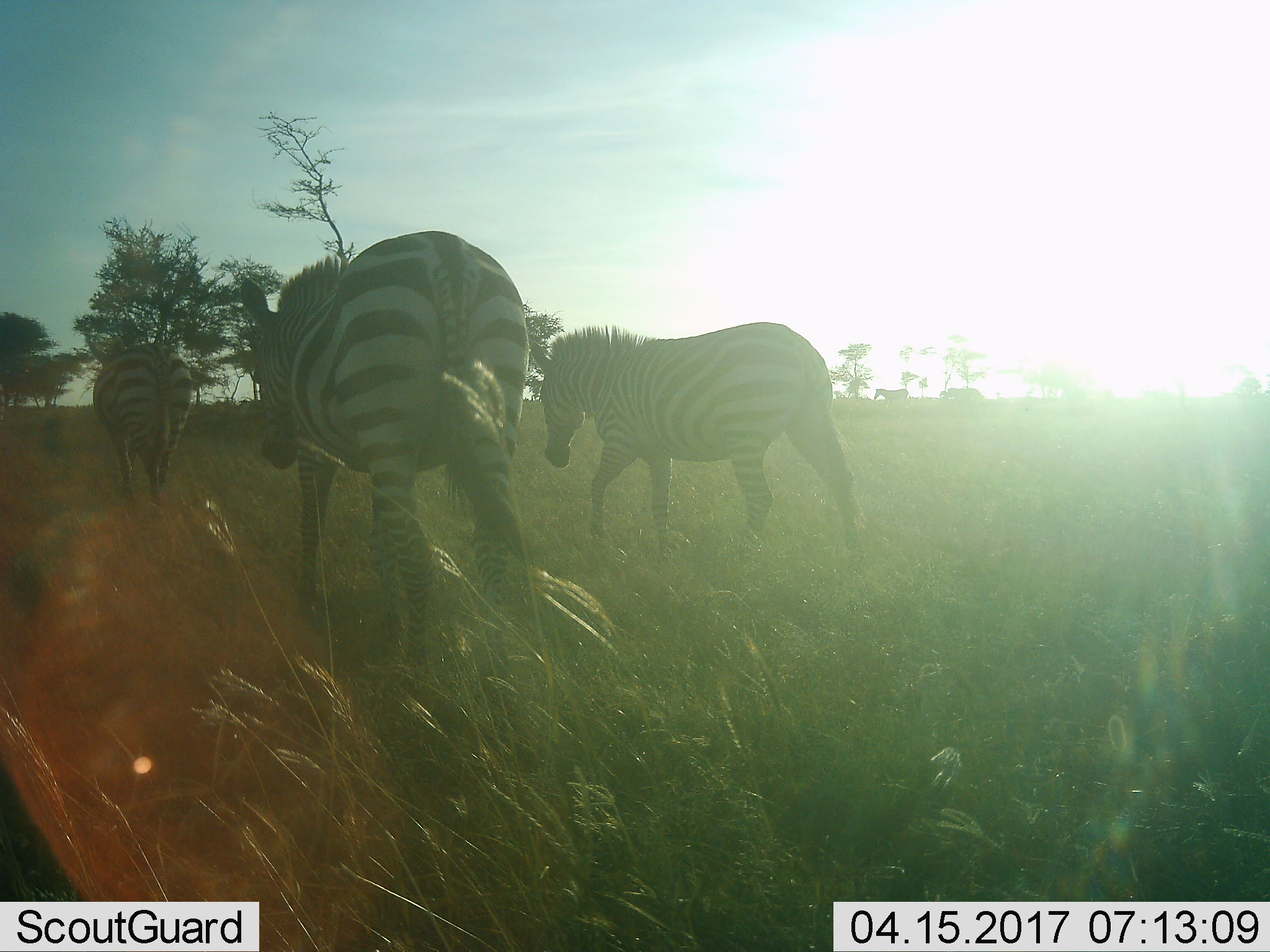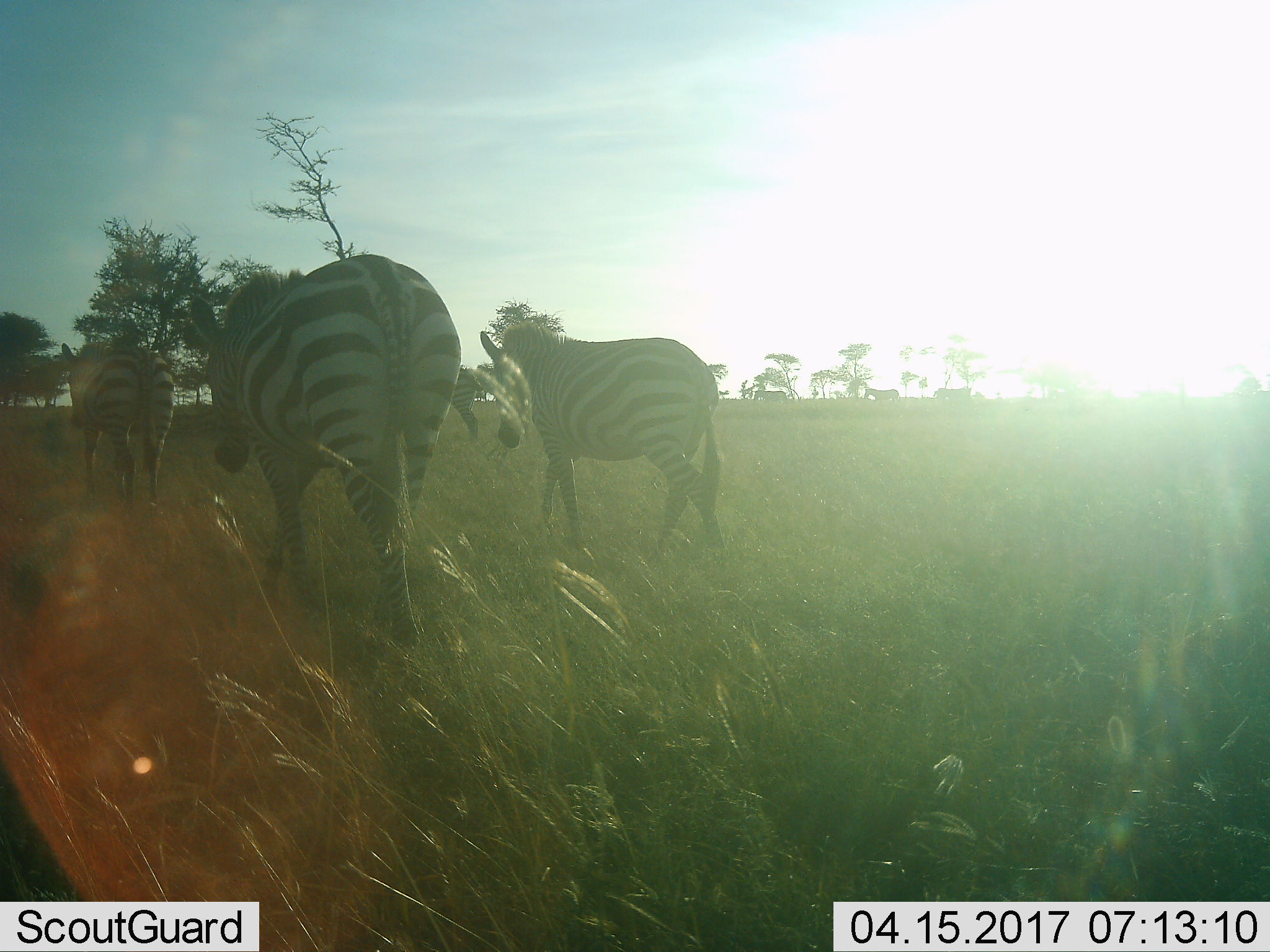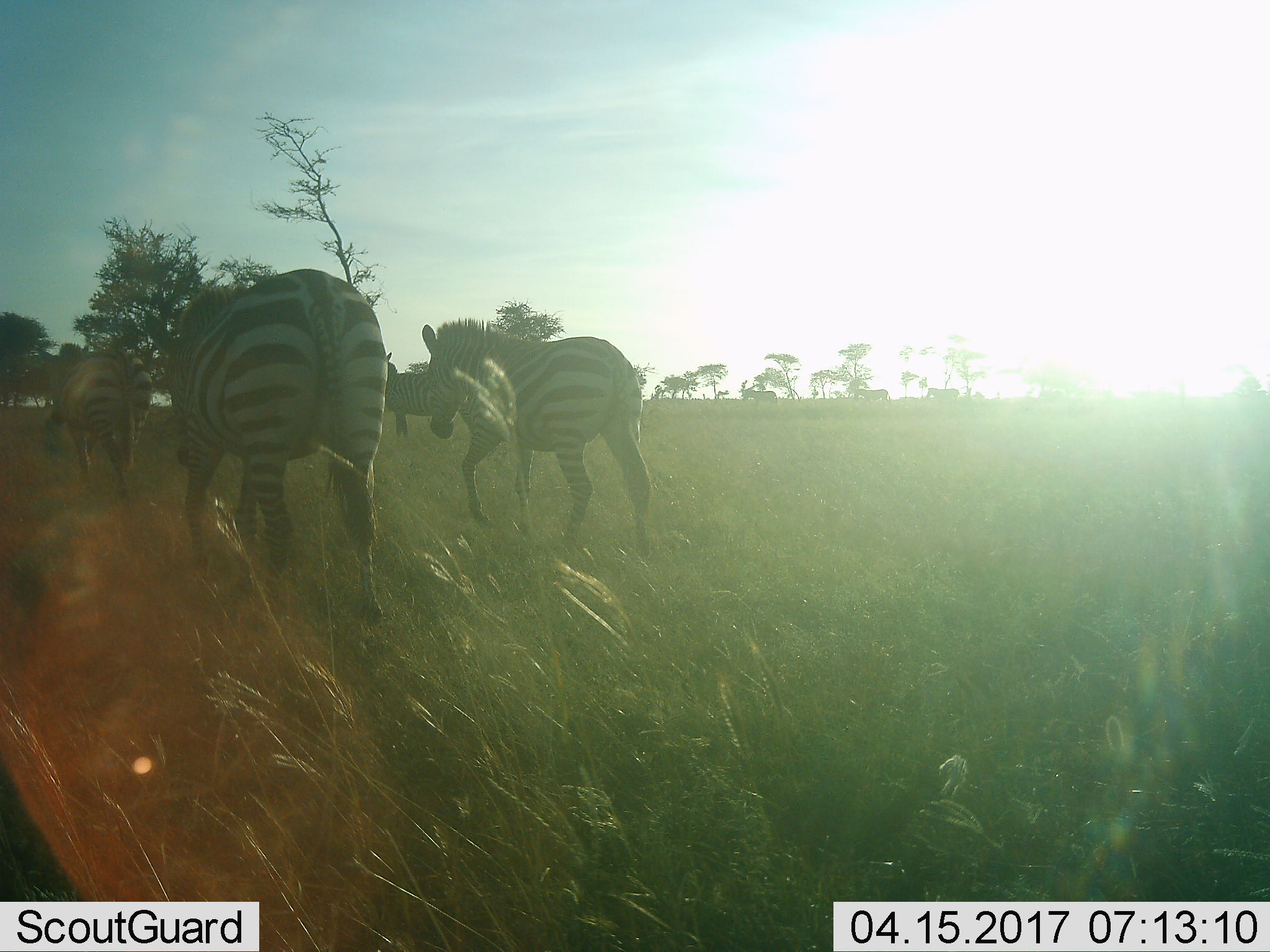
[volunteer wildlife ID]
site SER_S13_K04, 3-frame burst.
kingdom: Animalia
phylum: Chordata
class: Mammalia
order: Perissodactyla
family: Equidae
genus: Equus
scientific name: Equus quagga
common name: plains zebra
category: zebraplains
Zebraplains (plains zebra) (Equus quagga), count 4. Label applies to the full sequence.